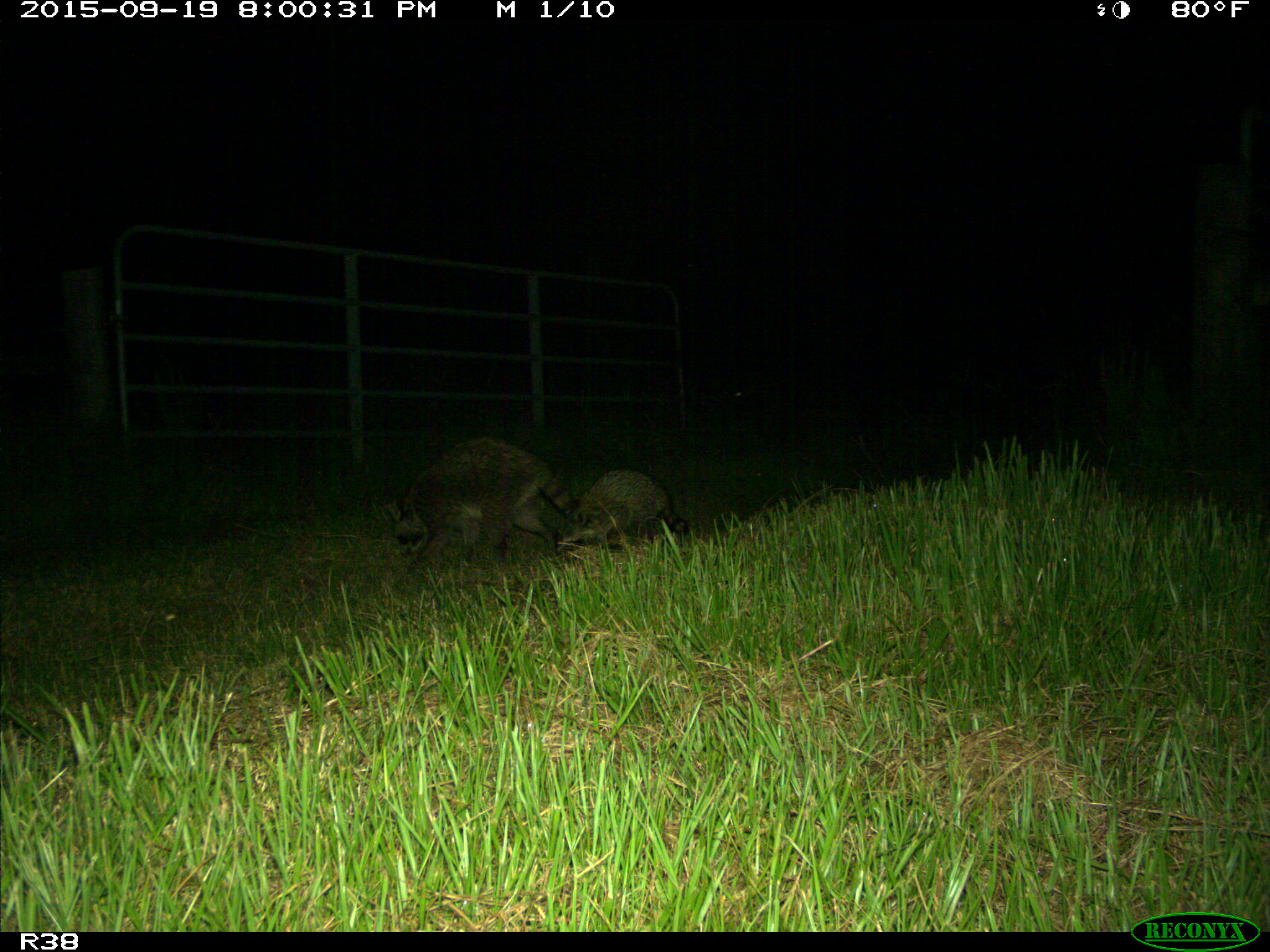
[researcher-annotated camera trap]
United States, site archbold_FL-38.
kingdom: Animalia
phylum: Chordata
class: Mammalia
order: Carnivora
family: Procyonidae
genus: Procyon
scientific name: Procyon lotor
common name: common raccoon